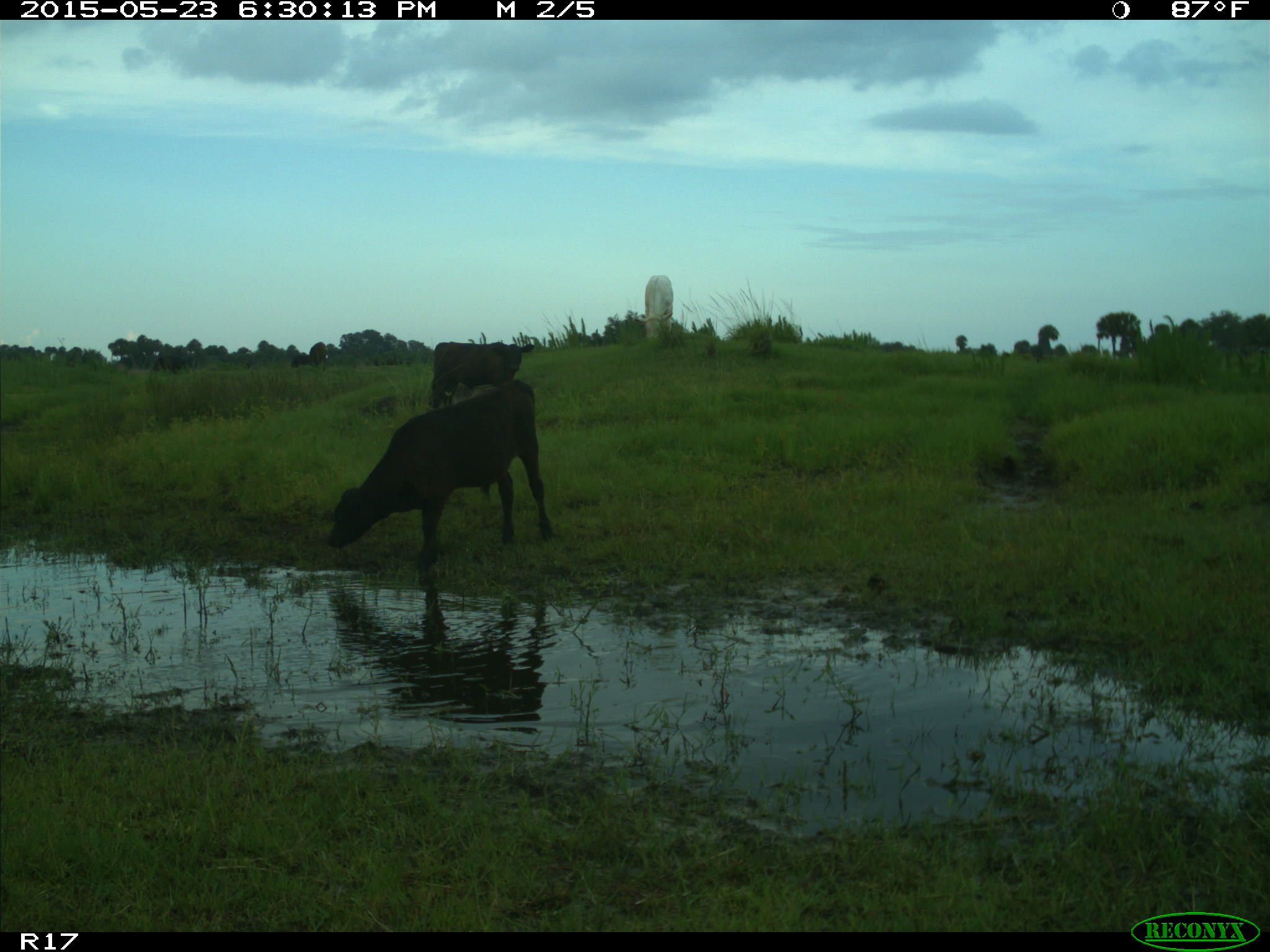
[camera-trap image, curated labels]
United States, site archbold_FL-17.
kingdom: Animalia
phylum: Chordata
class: Mammalia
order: Artiodactyla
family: Bovidae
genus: Bos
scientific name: Bos taurus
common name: domestic cow